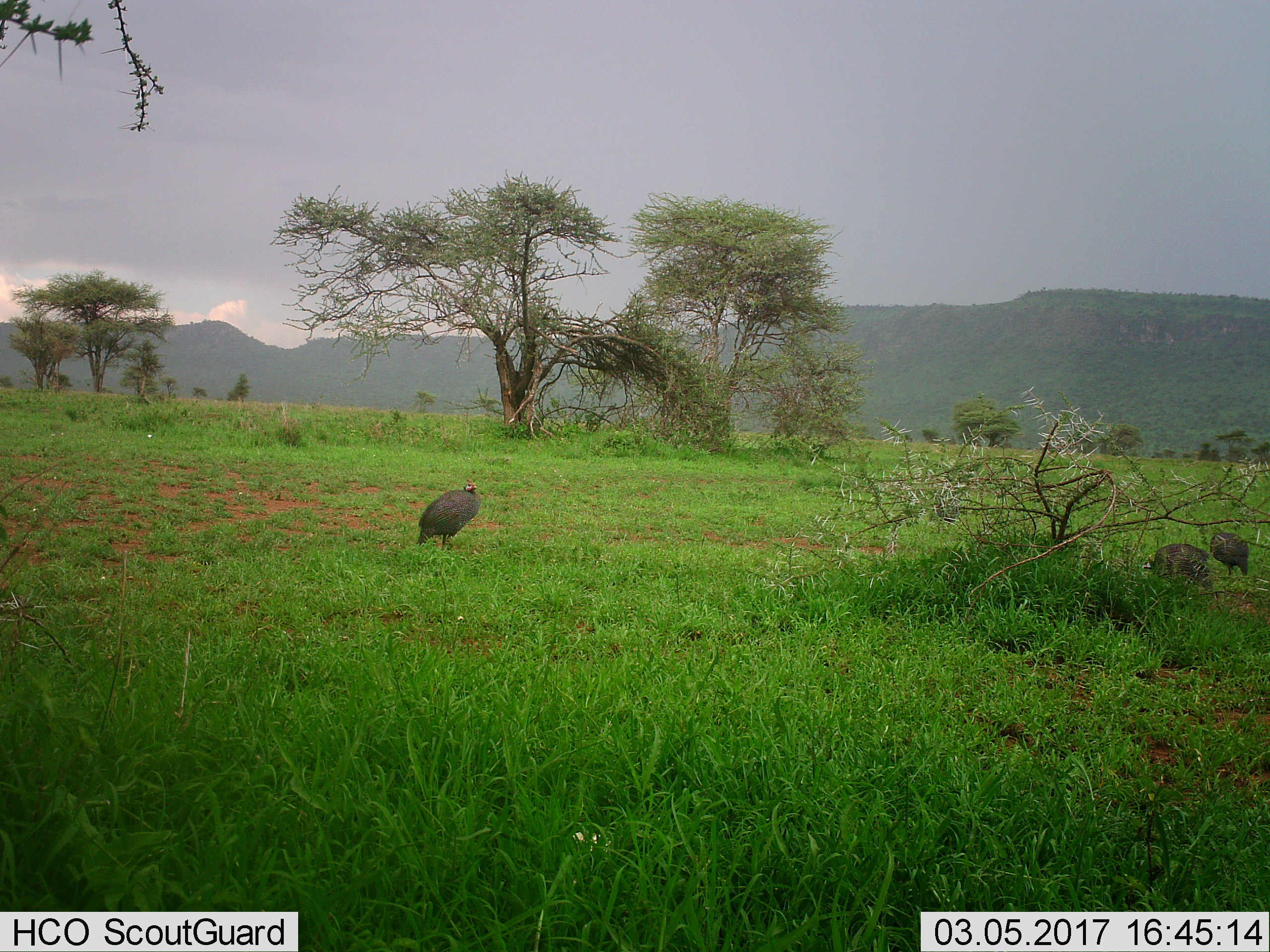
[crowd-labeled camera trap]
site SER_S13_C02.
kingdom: Animalia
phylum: Chordata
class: Aves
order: Galliformes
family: Numididae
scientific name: Numididae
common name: guineafowl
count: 3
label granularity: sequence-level